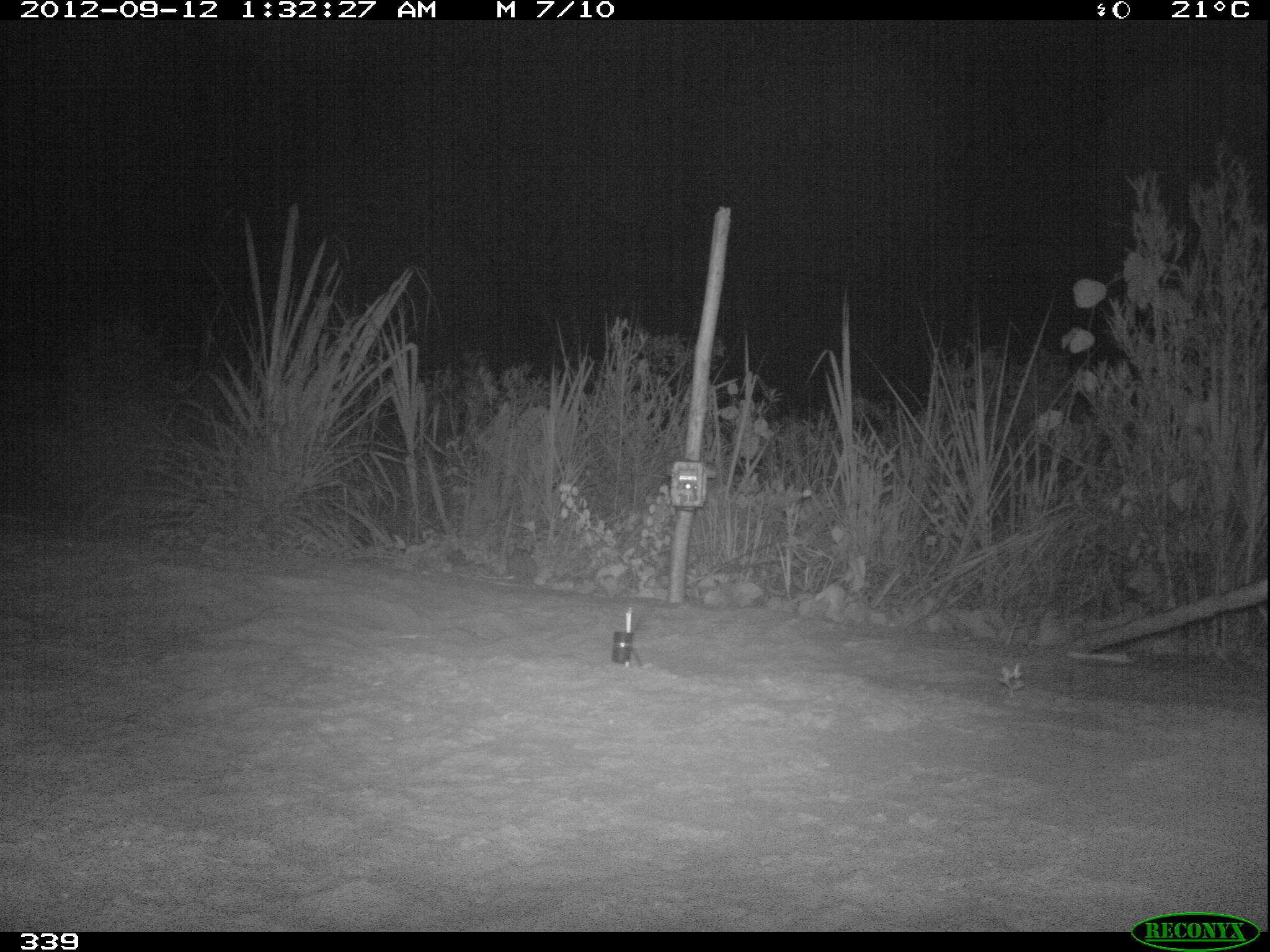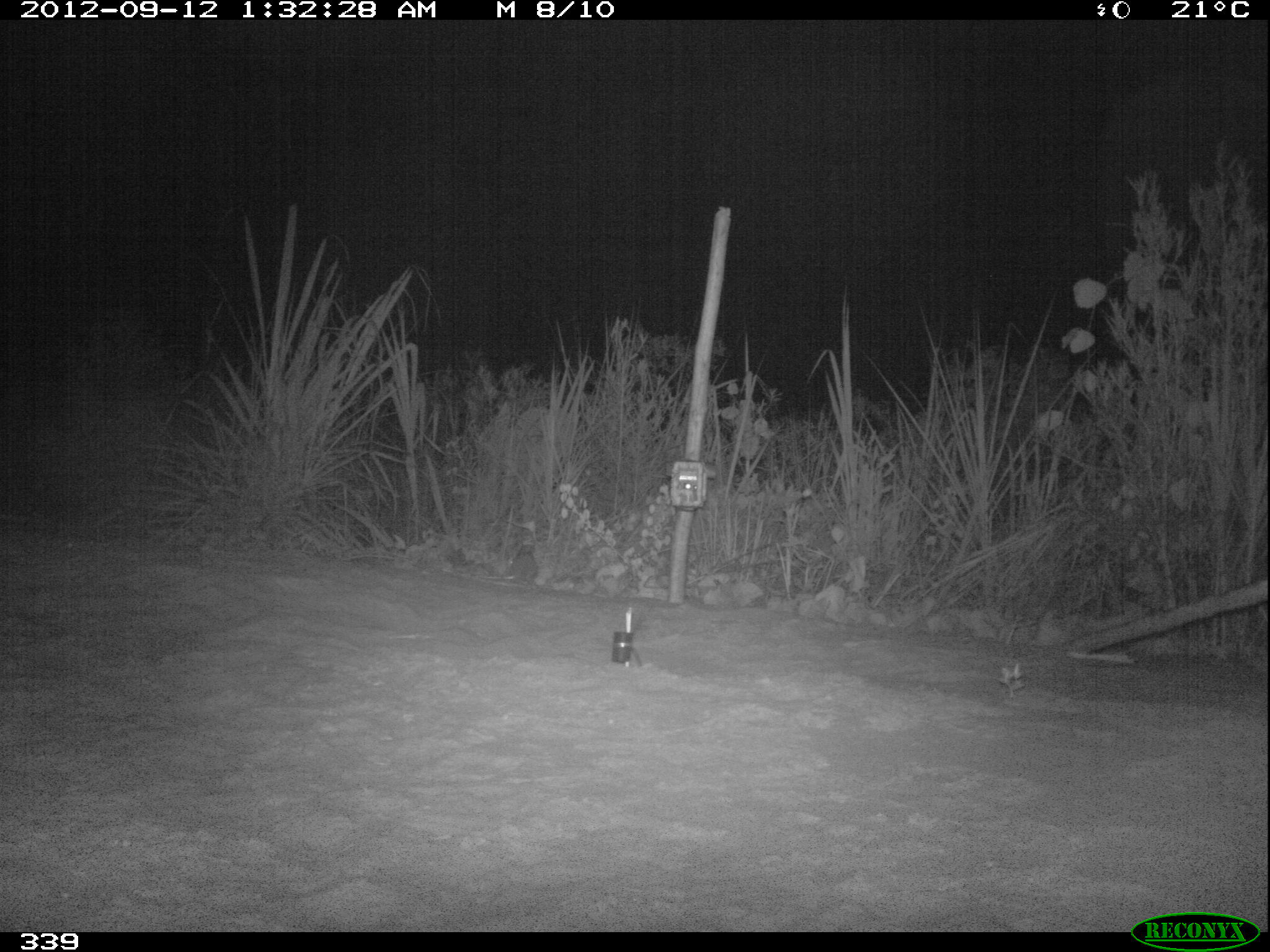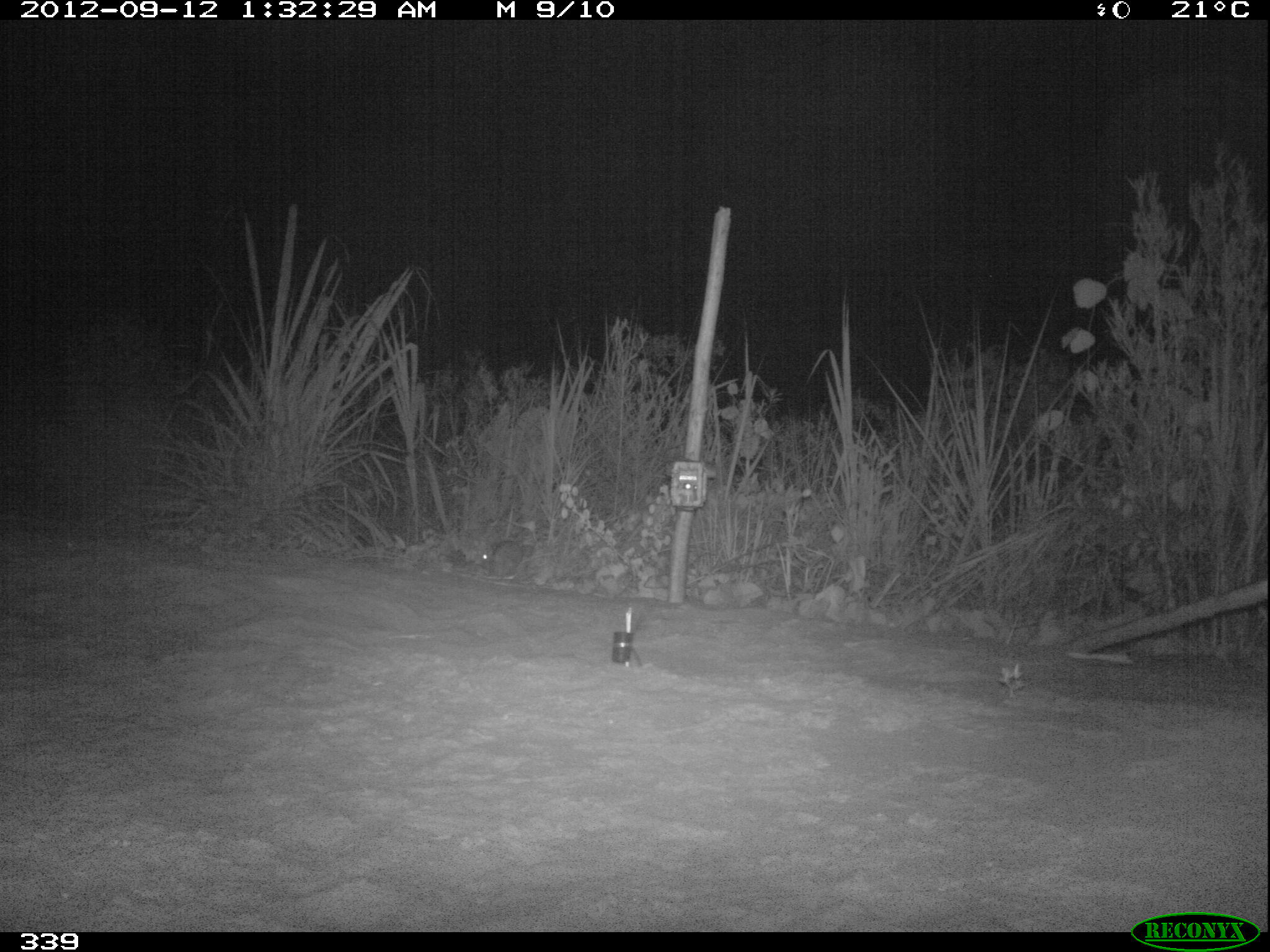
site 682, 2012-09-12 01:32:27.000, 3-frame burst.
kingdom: Animalia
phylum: Chordata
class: Mammalia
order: Lagomorpha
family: Leporidae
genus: Sylvilagus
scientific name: Sylvilagus brasiliensis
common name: tapeti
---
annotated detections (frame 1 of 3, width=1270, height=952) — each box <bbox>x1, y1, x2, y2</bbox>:
sylvilagus brasiliensis: <bbox>482, 543, 536, 585</bbox>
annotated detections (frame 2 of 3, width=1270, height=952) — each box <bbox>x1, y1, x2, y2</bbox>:
sylvilagus brasiliensis: <bbox>479, 540, 539, 590</bbox>